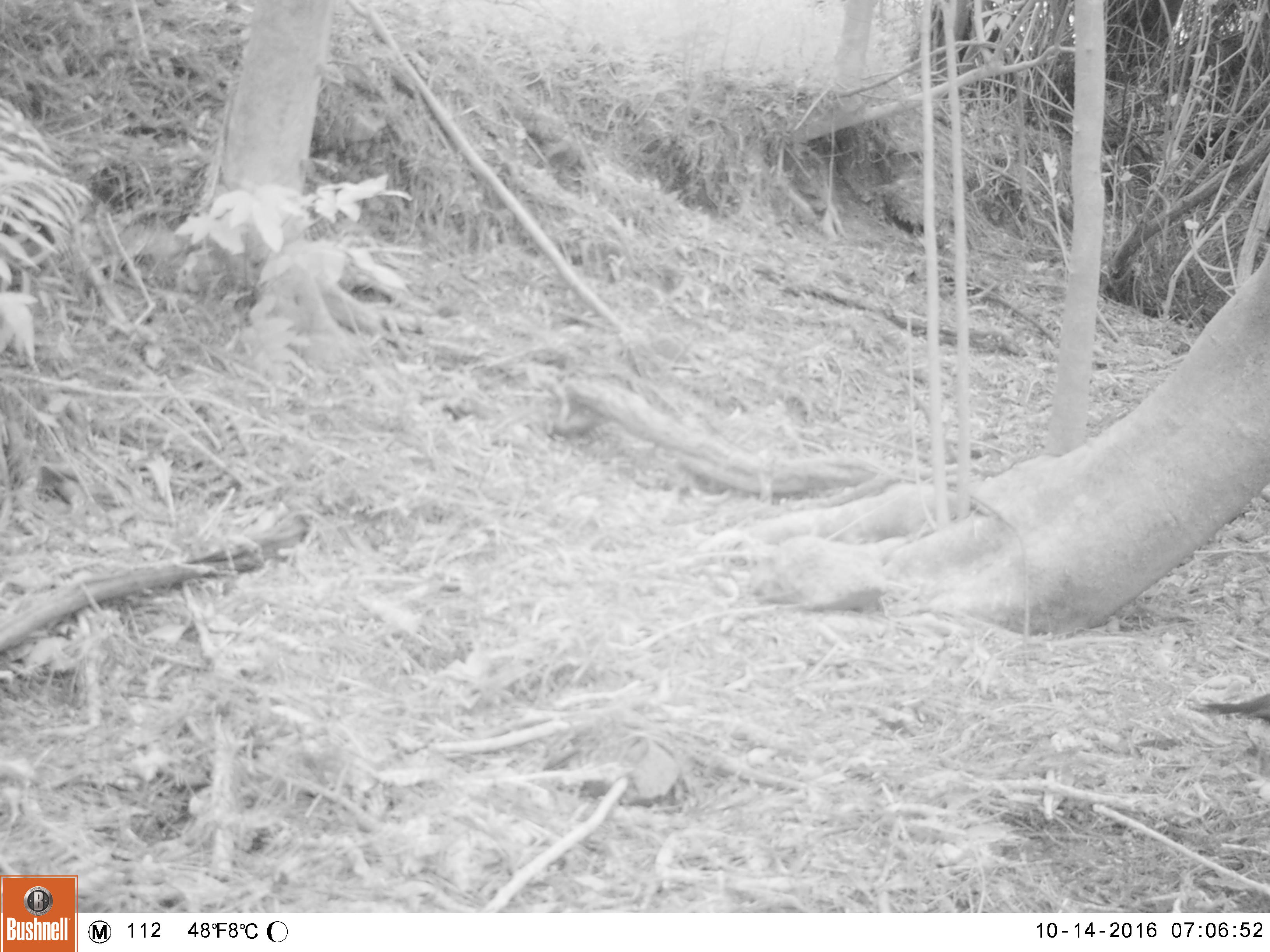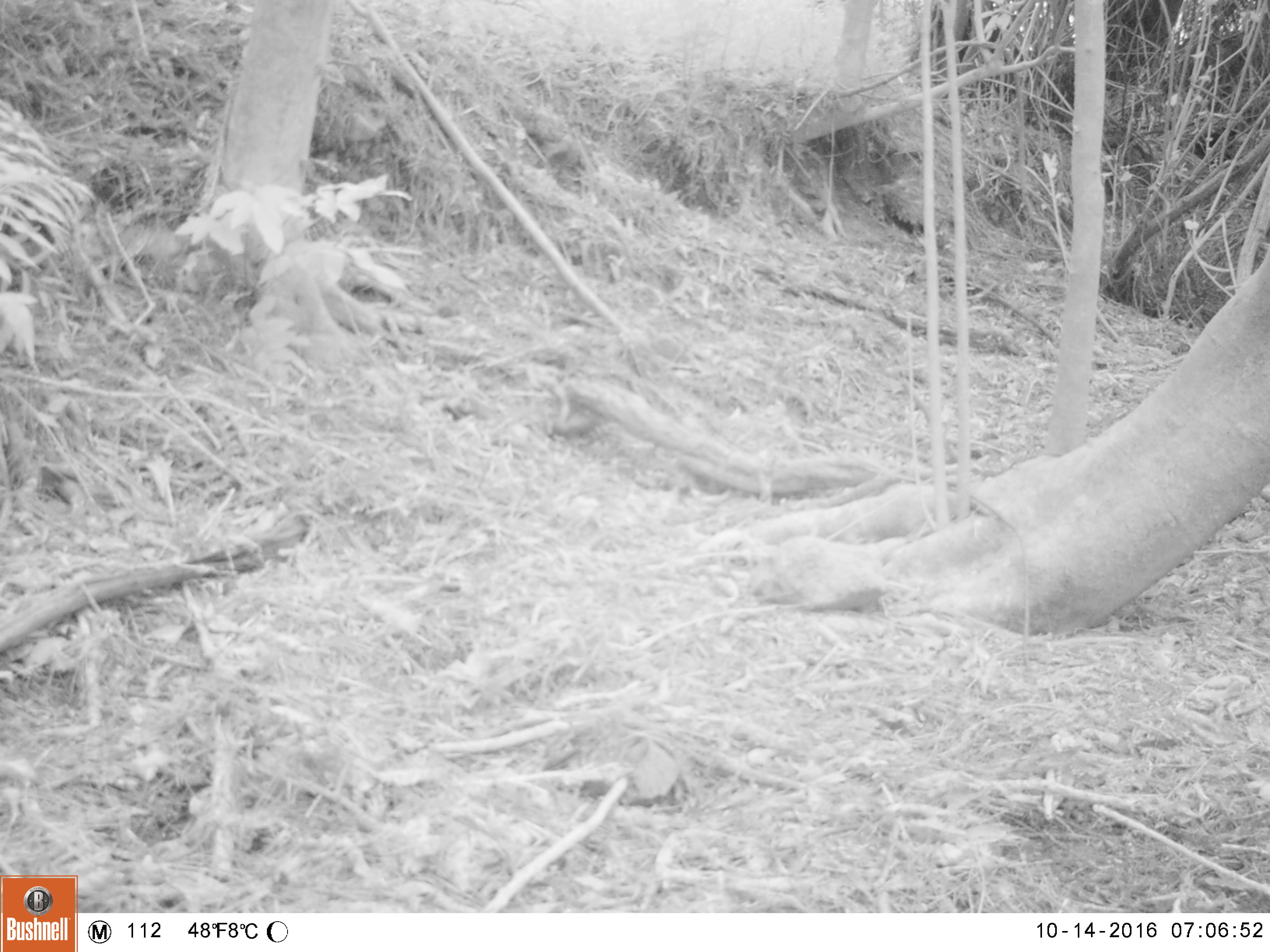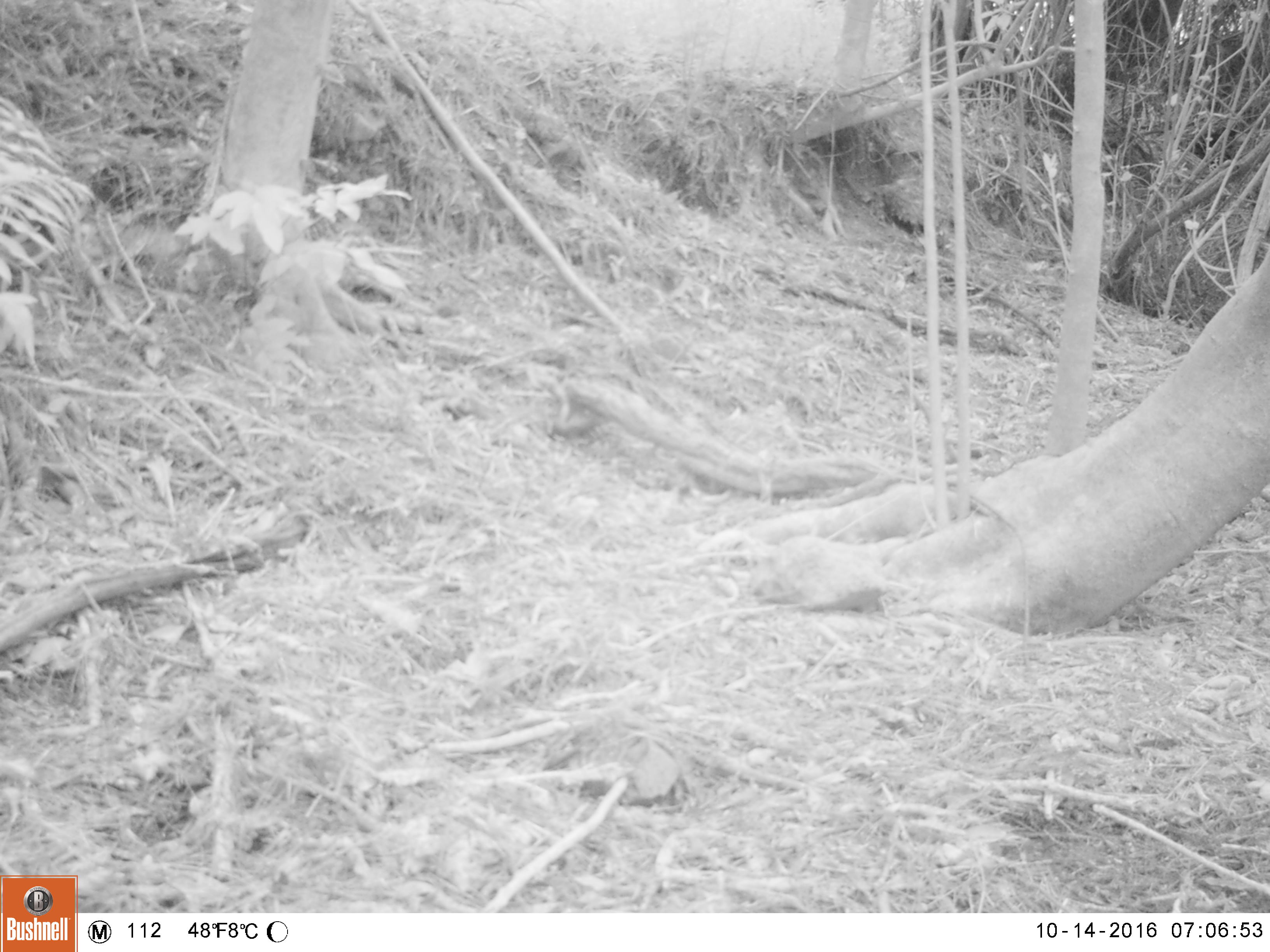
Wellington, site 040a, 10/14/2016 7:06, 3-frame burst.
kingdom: Animalia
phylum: Chordata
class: Aves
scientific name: Aves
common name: bird